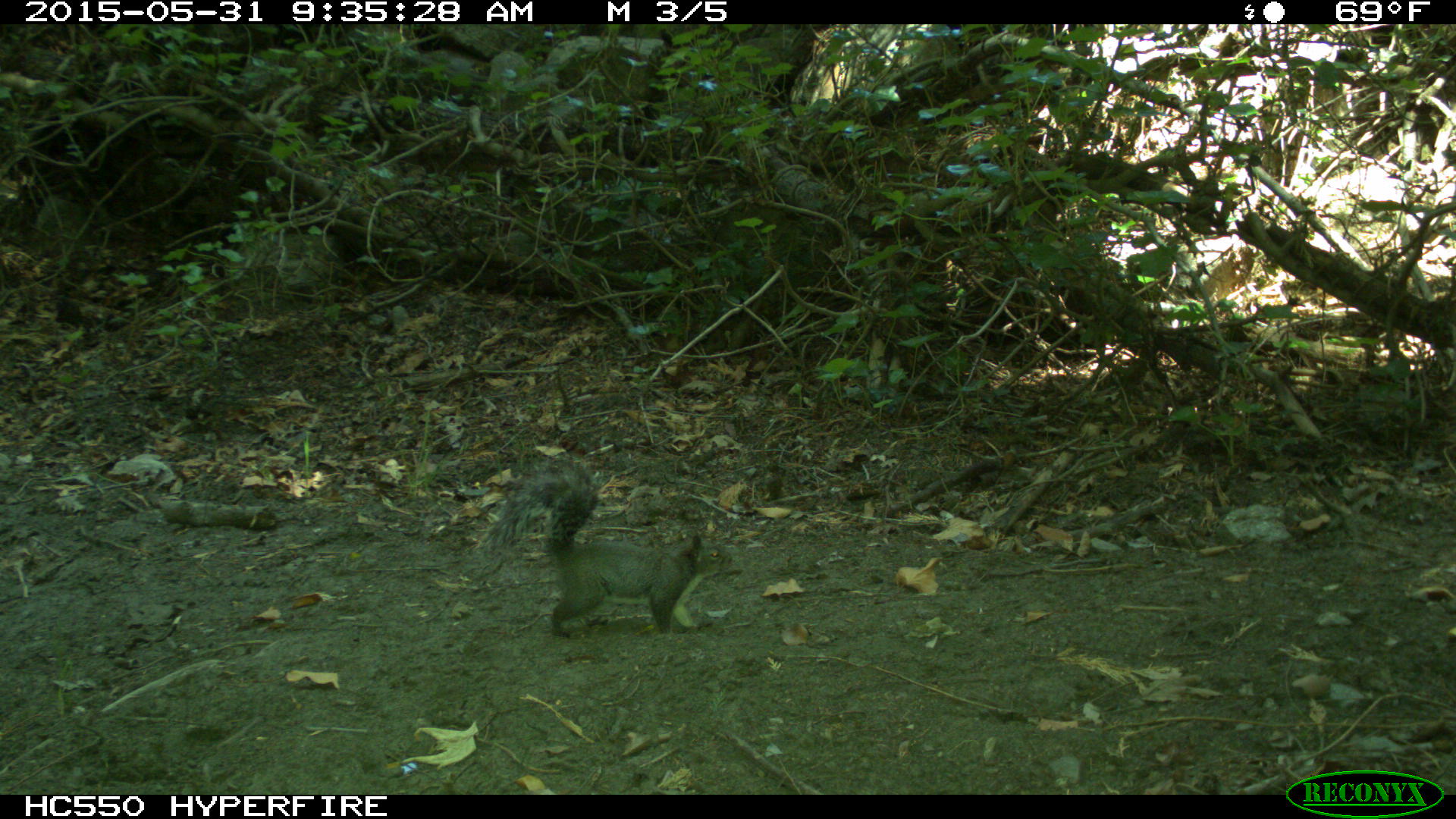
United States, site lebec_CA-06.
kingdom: Animalia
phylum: Chordata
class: Mammalia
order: Rodentia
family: Sciuridae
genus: Sciurus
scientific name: Sciurus carolinensis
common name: eastern gray squirrel